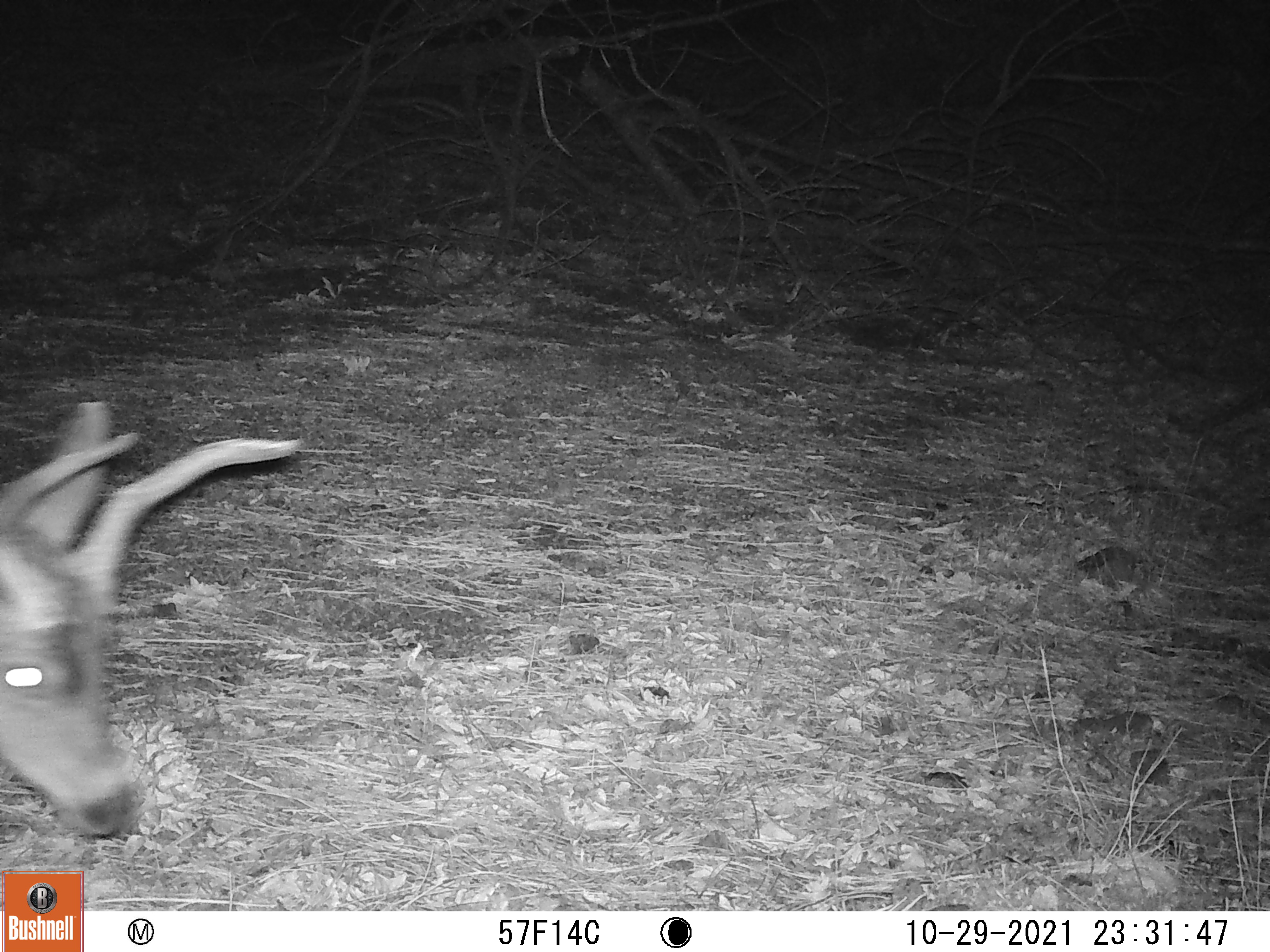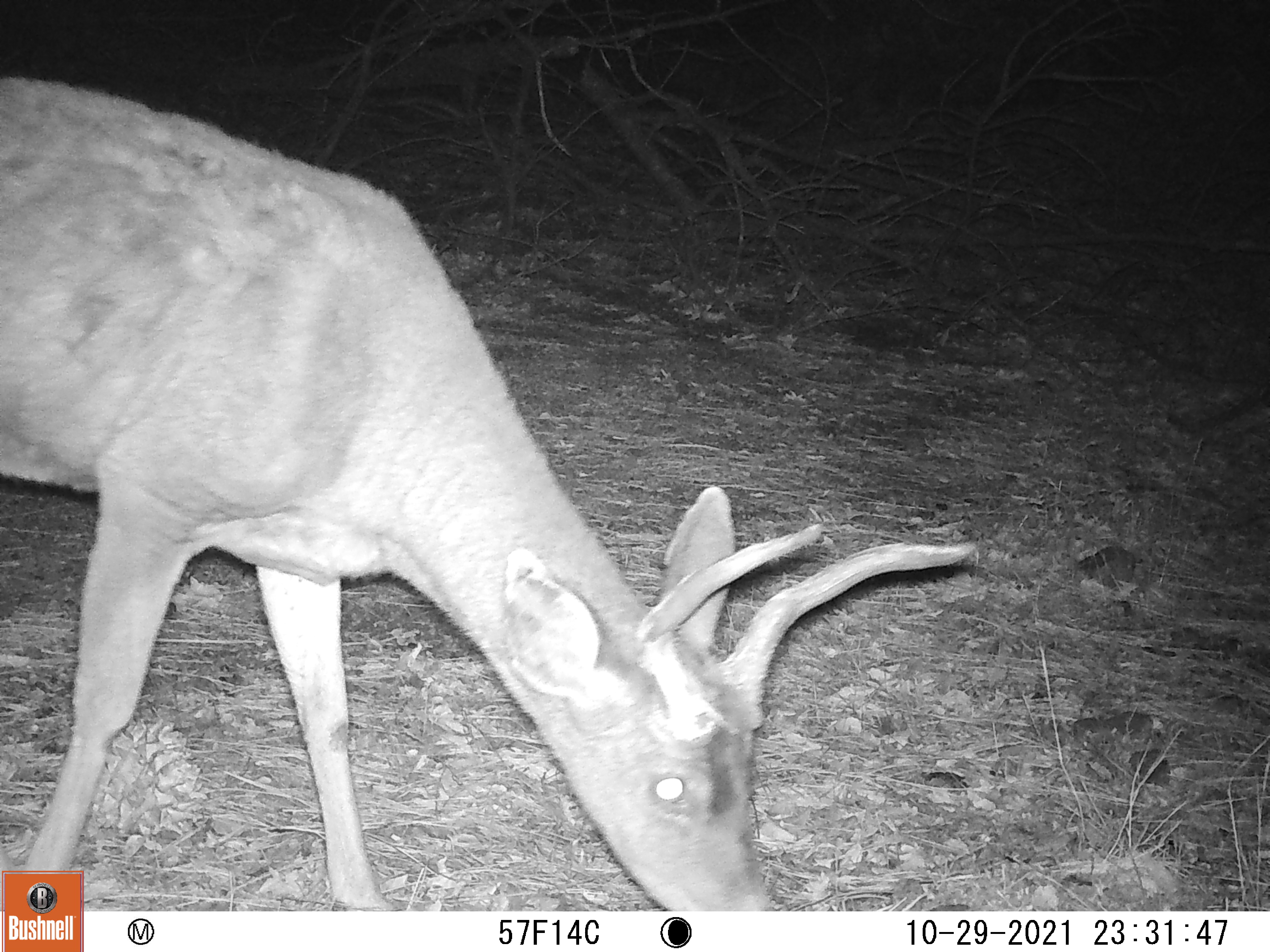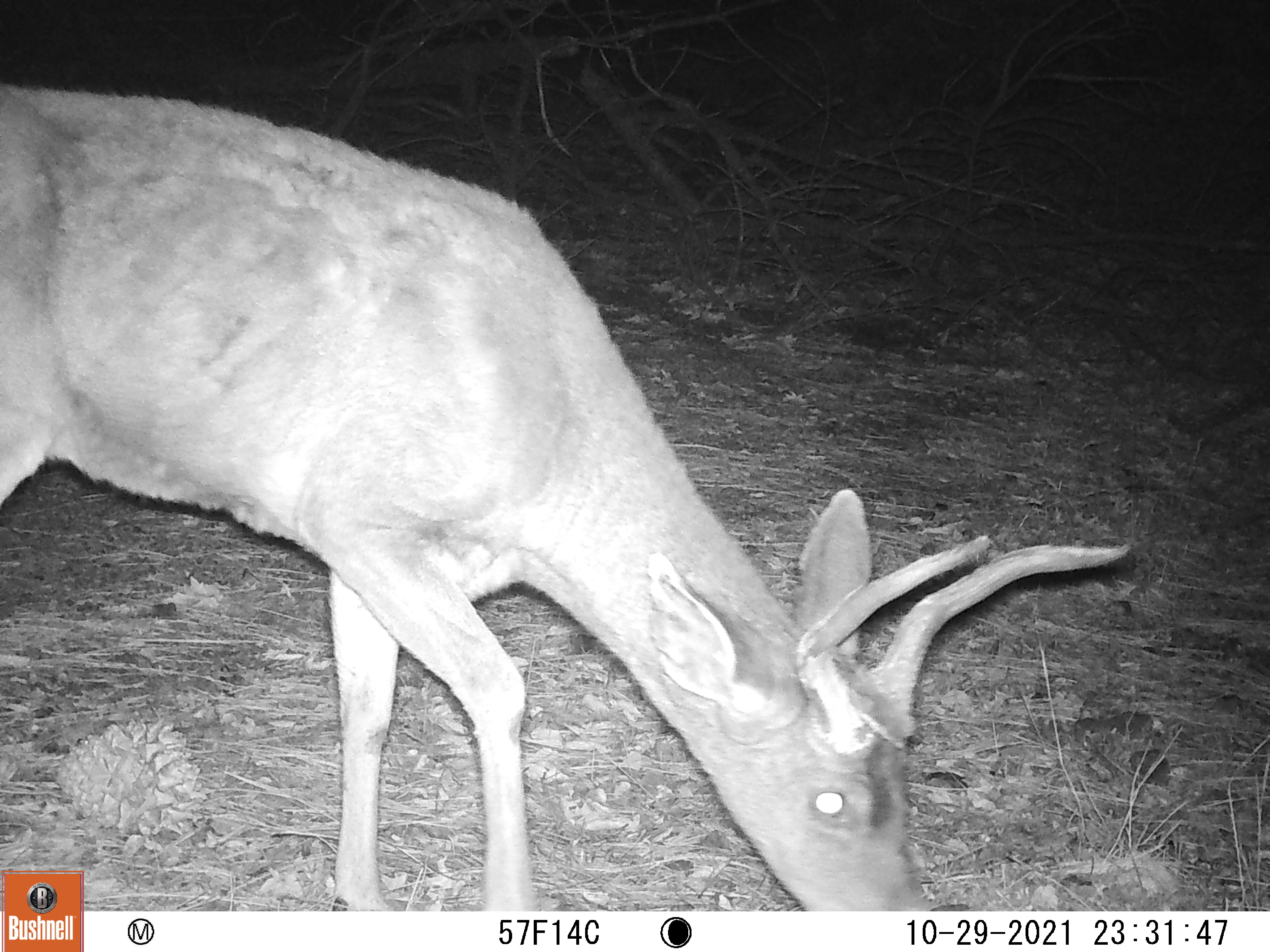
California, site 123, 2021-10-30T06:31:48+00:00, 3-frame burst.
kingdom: Animalia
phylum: Chordata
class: Mammalia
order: Artiodactyla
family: Cervidae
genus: Odocoileus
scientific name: Odocoileus hemionus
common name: mule deer